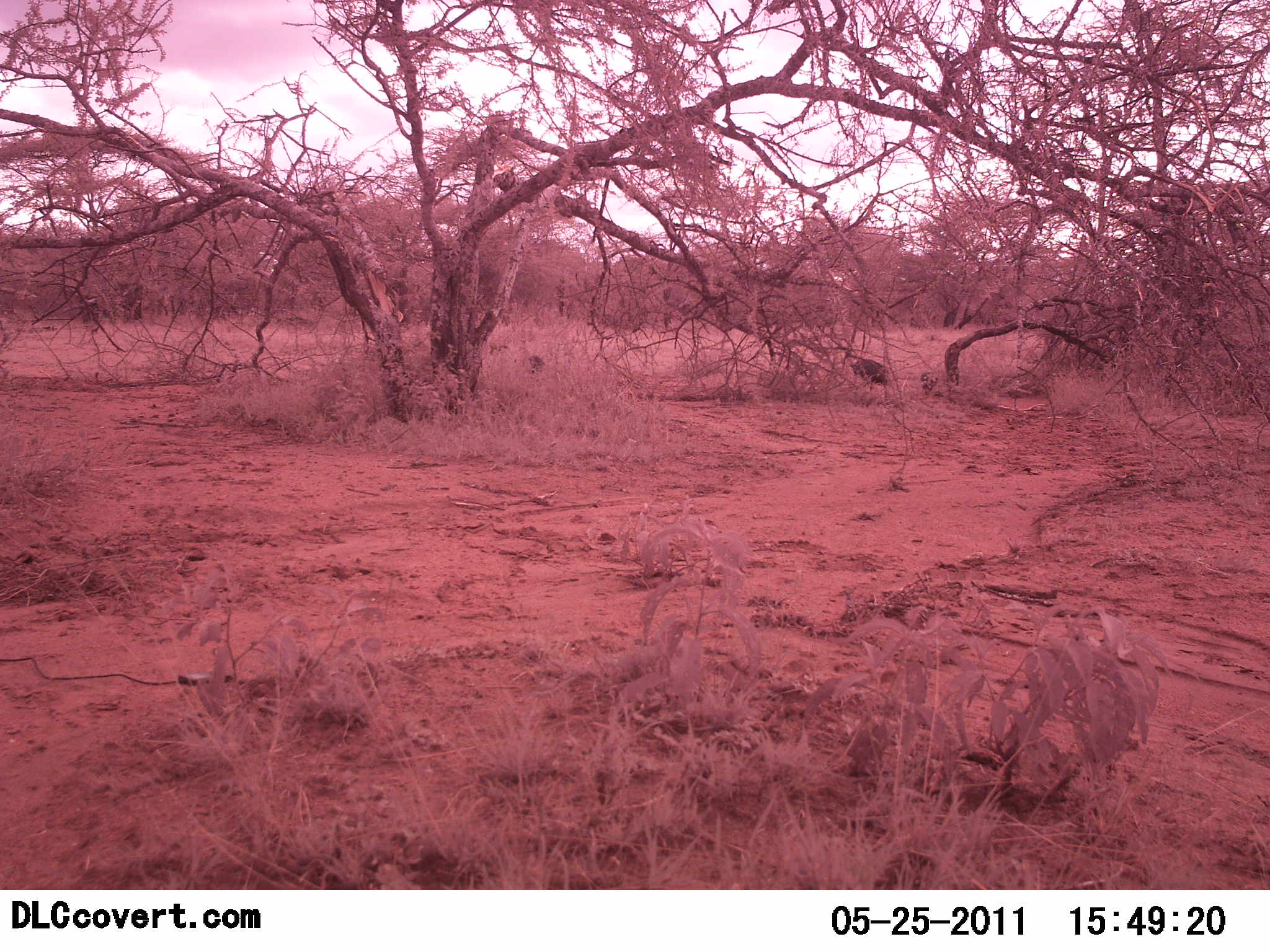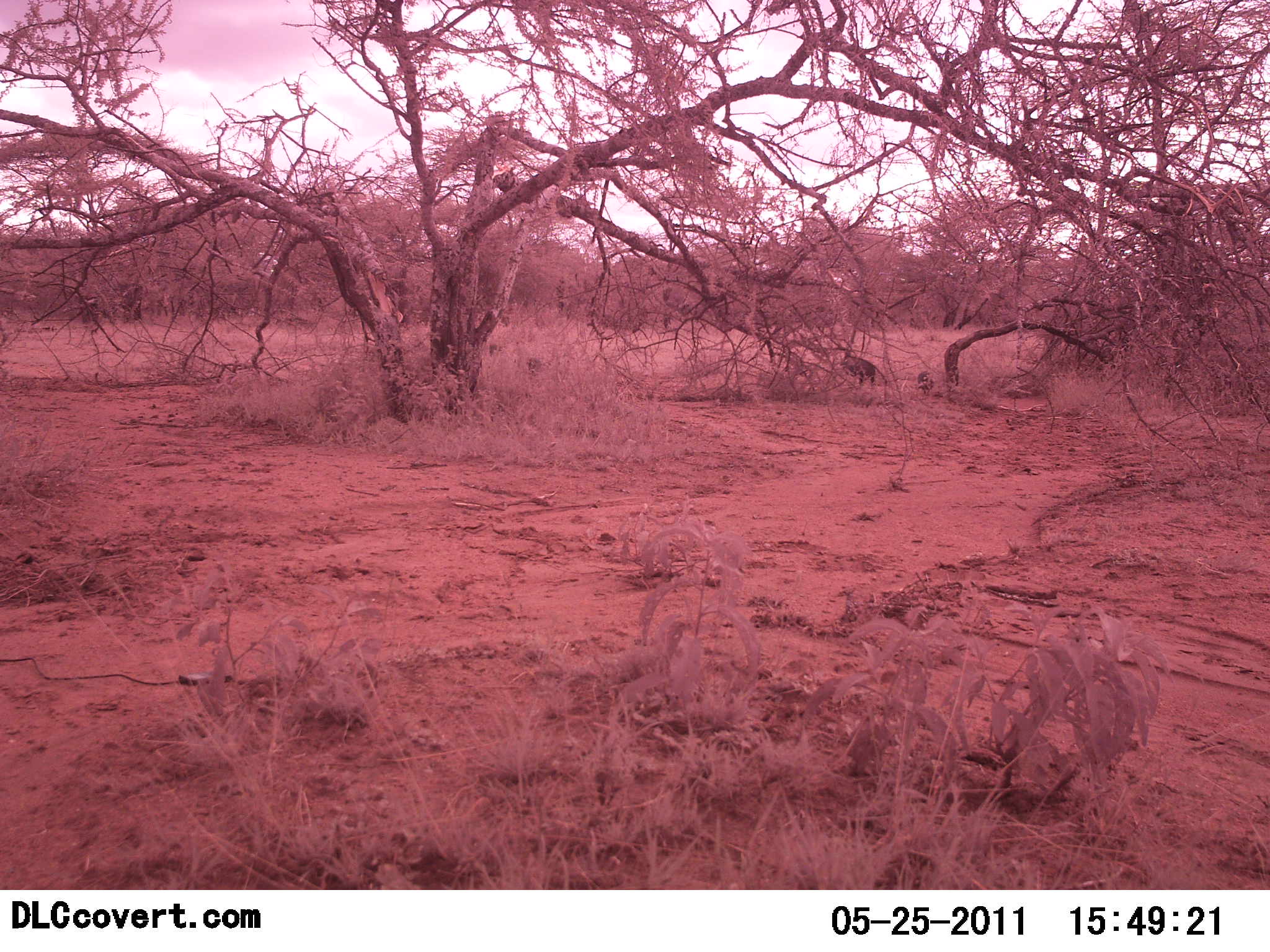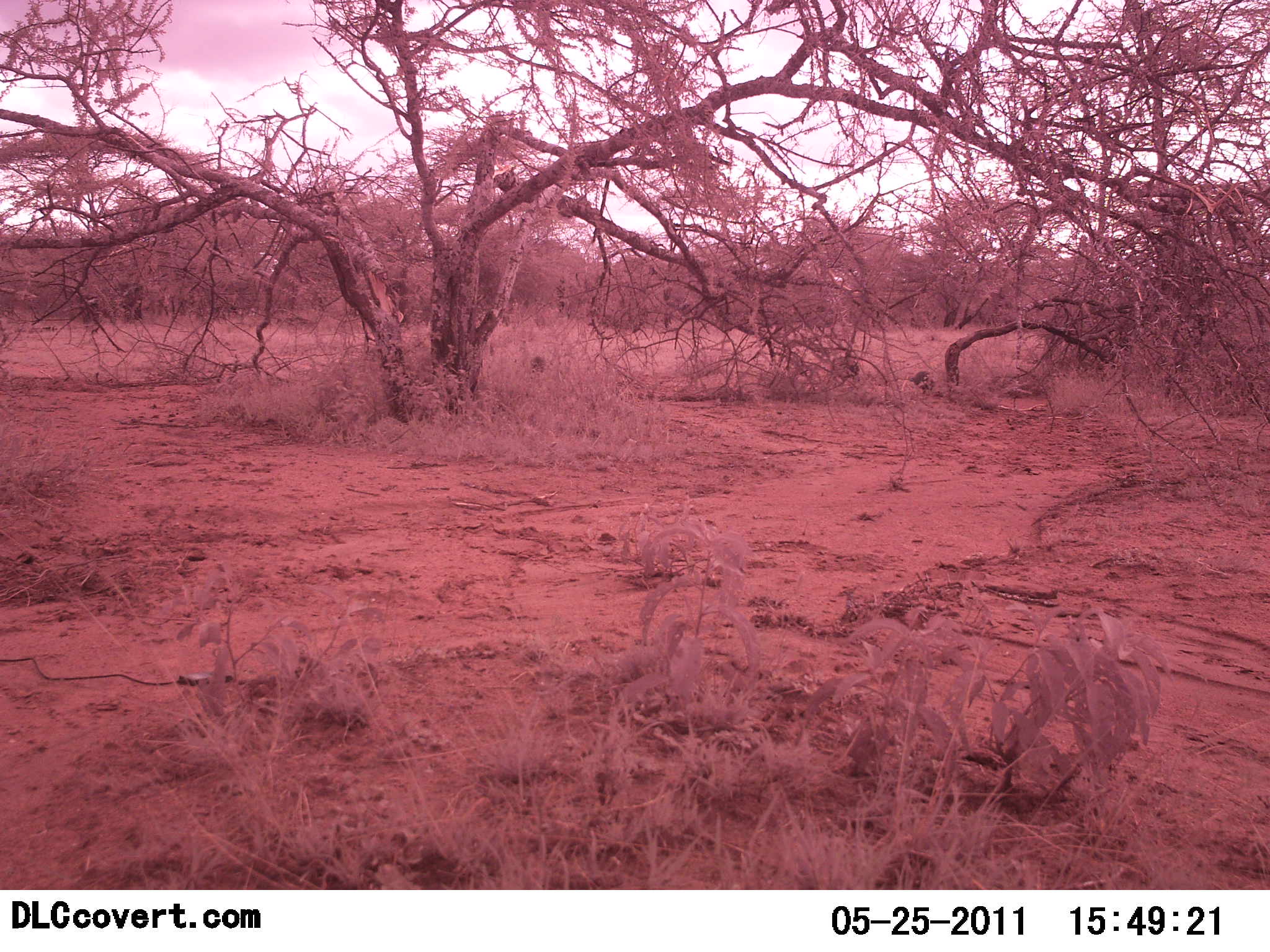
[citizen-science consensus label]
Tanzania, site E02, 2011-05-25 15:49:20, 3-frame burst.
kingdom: Animalia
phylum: Chordata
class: Mammalia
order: Artiodactyla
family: Suidae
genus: Phacochoerus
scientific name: Phacochoerus africanus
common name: warthog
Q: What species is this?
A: Warthog (Phacochoerus africanus).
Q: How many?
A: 4.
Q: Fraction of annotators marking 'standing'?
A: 0%.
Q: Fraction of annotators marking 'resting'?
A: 0%.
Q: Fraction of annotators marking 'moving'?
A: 83%.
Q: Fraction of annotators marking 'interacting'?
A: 0%.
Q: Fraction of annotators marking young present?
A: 33%.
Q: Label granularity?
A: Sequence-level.